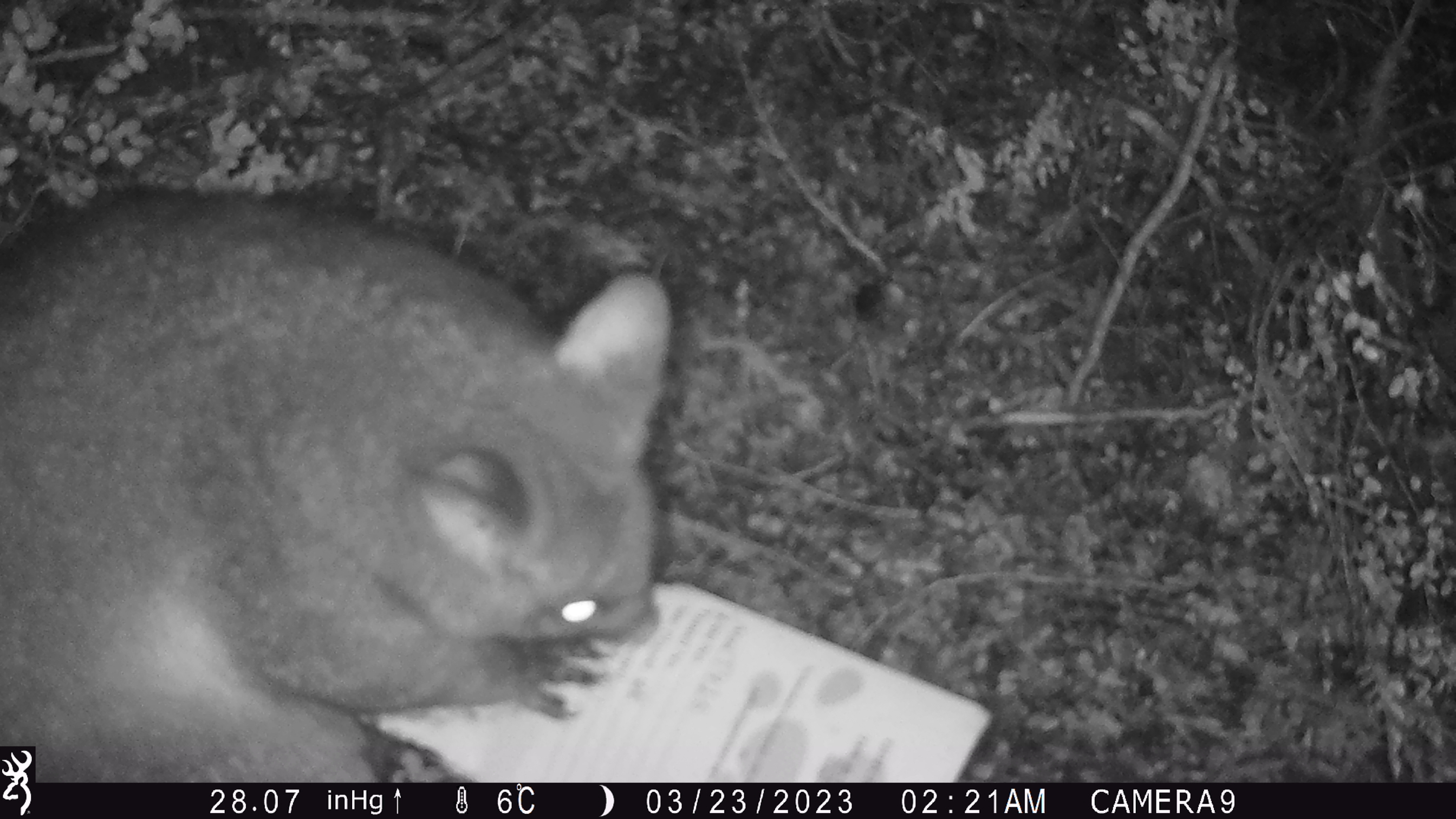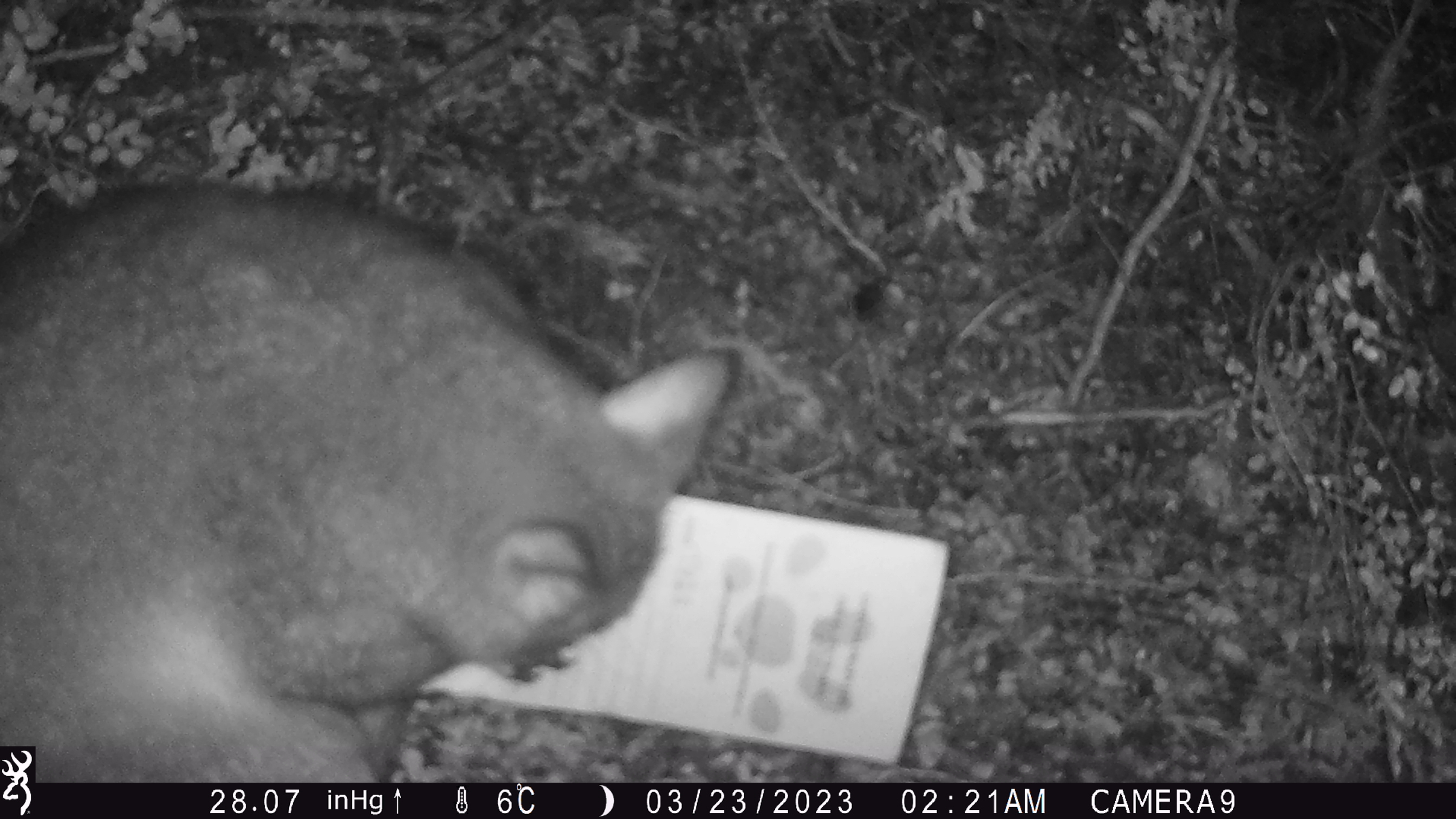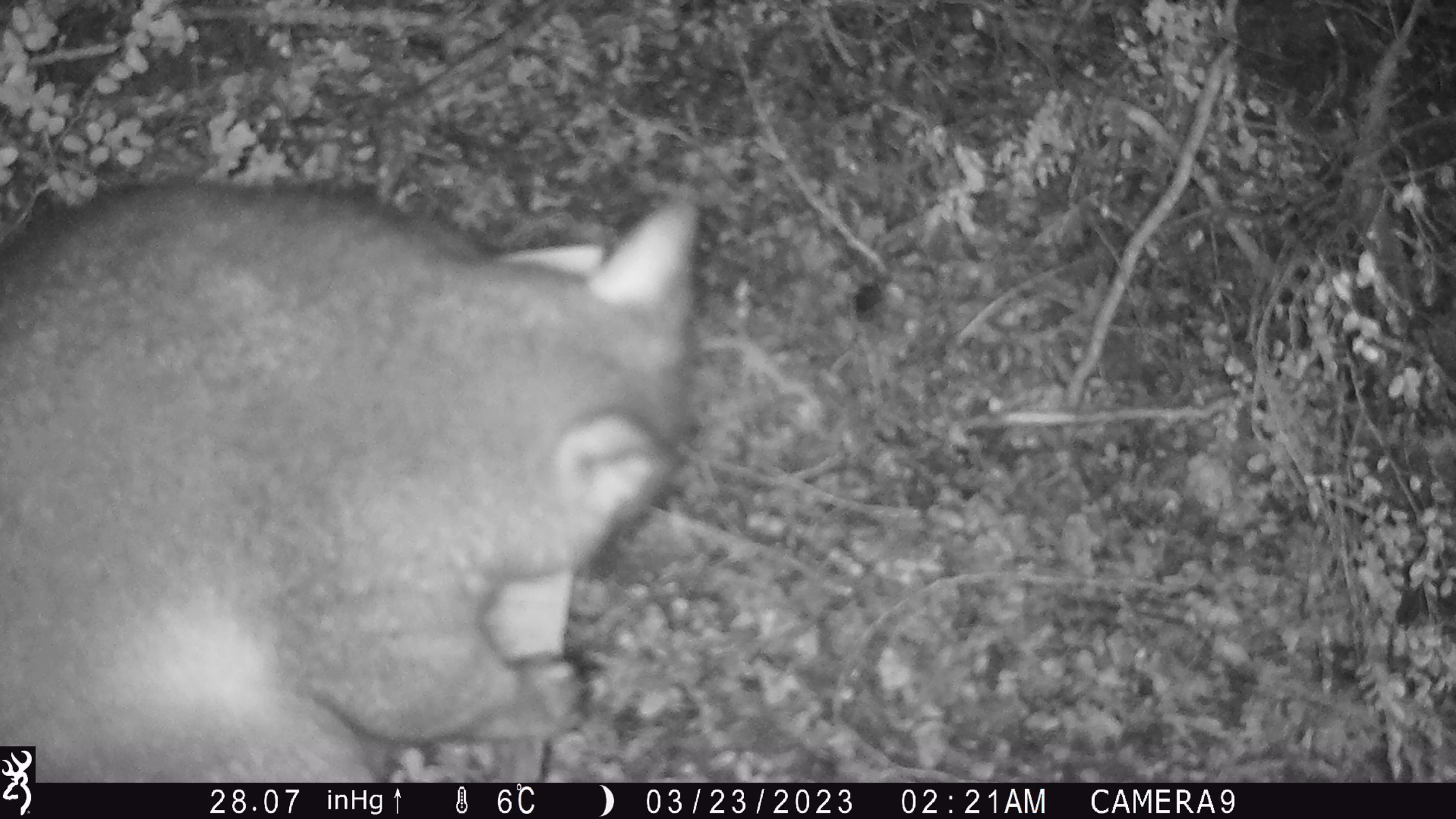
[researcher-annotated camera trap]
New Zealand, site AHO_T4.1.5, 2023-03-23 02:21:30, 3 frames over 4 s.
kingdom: Animalia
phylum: Chordata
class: Mammalia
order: Carnivora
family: Mustelidae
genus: Mustela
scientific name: Mustela erminea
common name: stoat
Stoat (Mustela erminea).